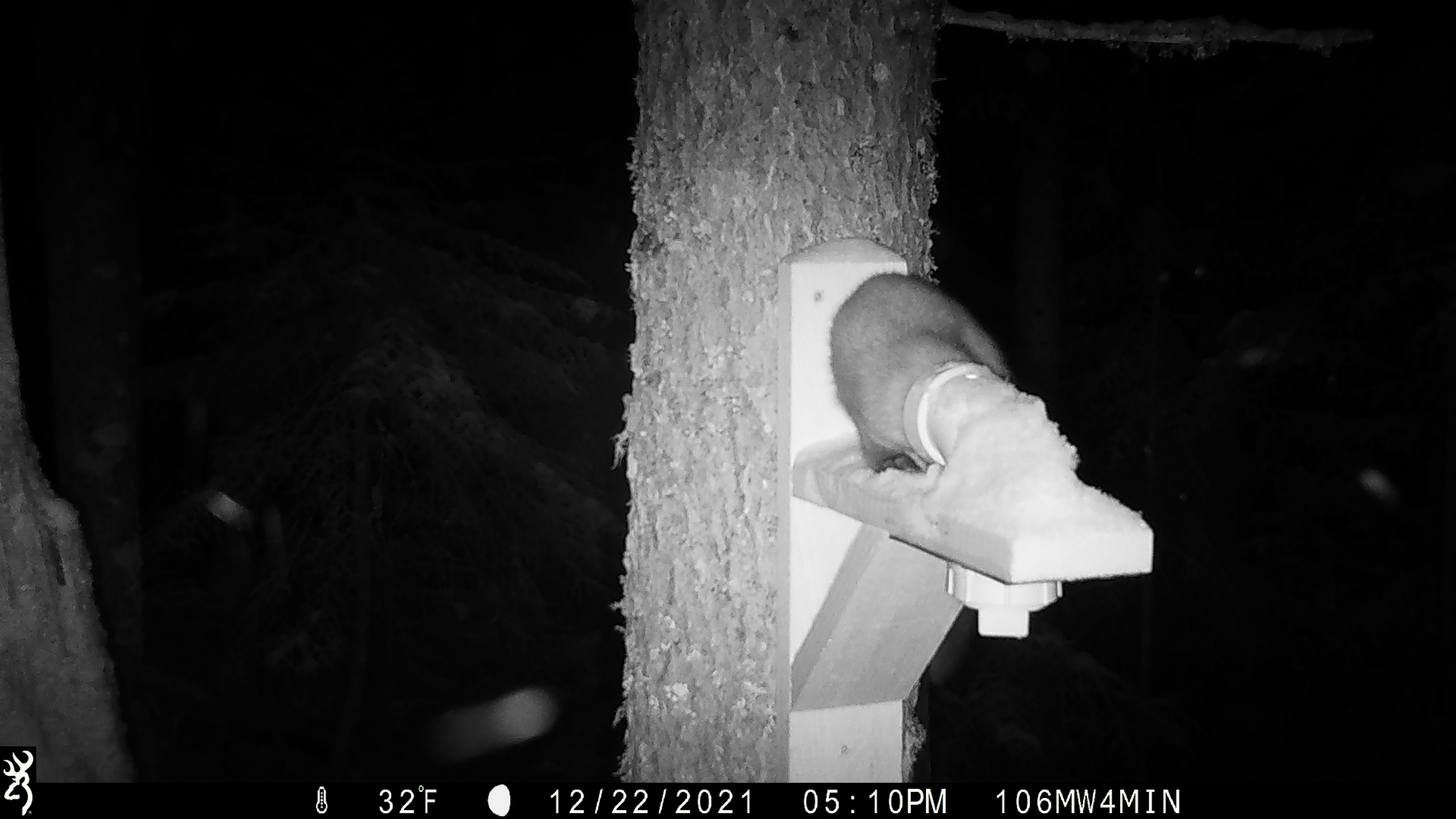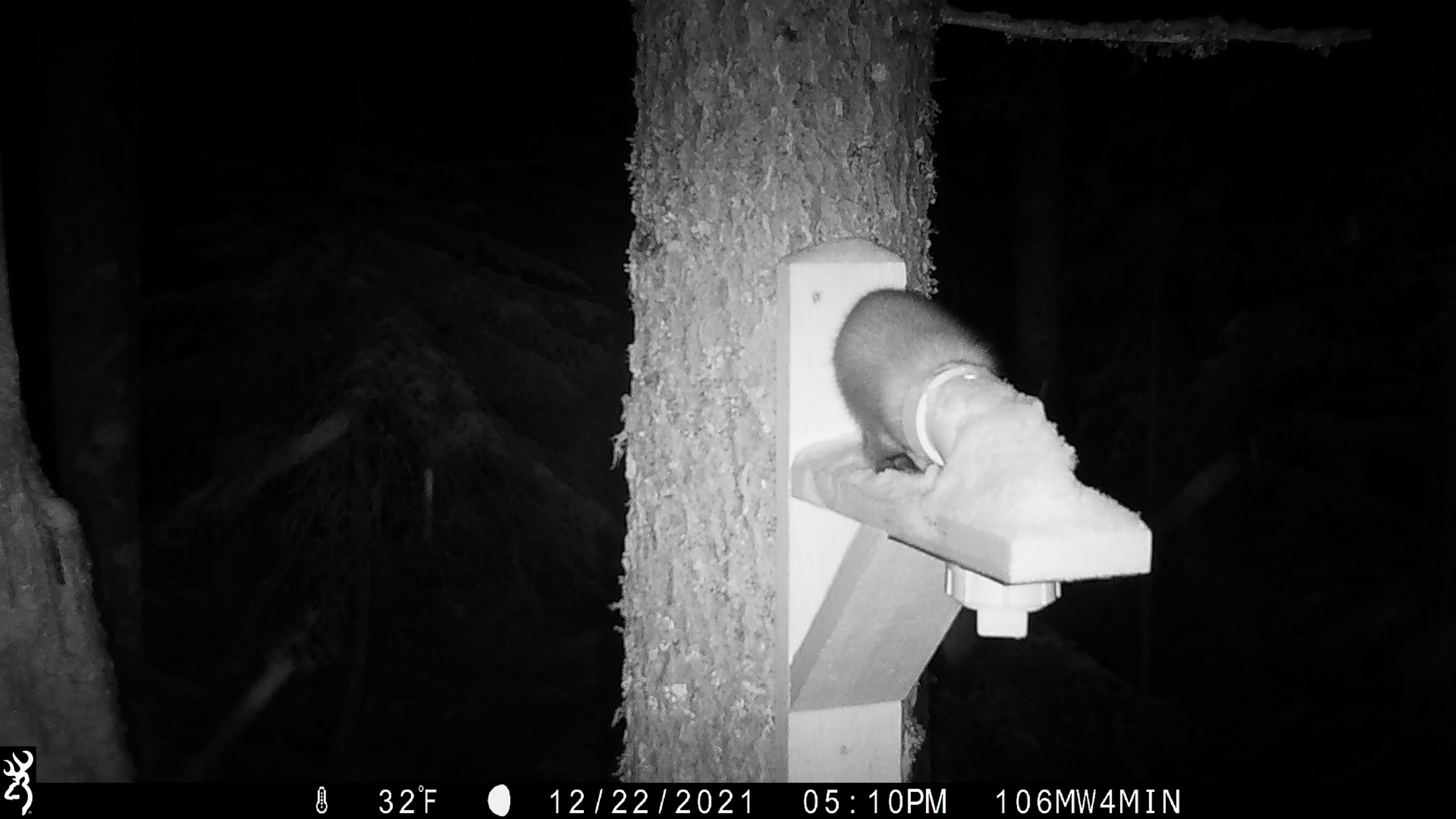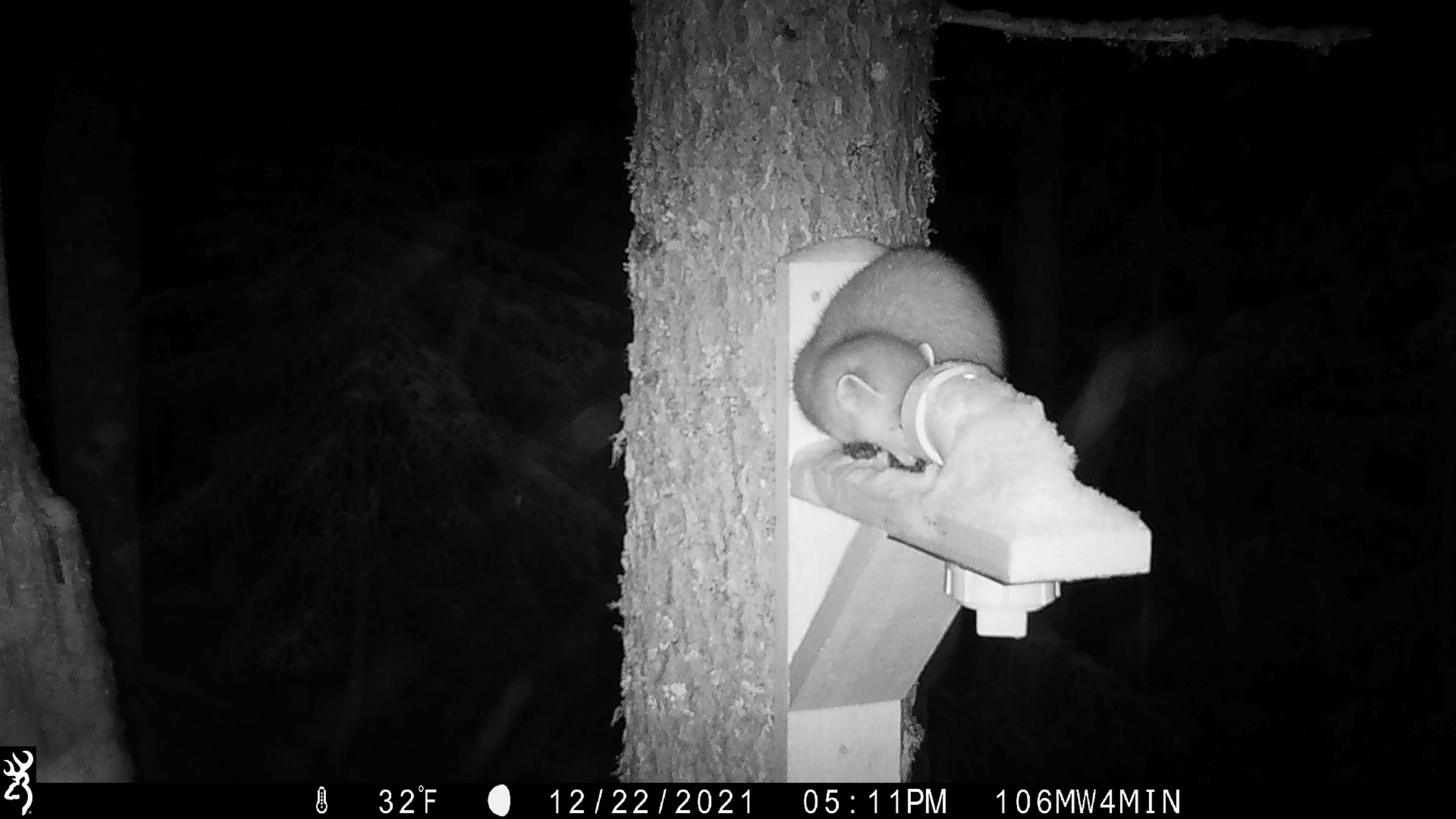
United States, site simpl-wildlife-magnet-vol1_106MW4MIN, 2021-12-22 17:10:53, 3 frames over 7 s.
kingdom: Animalia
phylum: Chordata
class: Mammalia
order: Carnivora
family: Mustelidae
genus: Martes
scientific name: Martes americana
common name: american marten